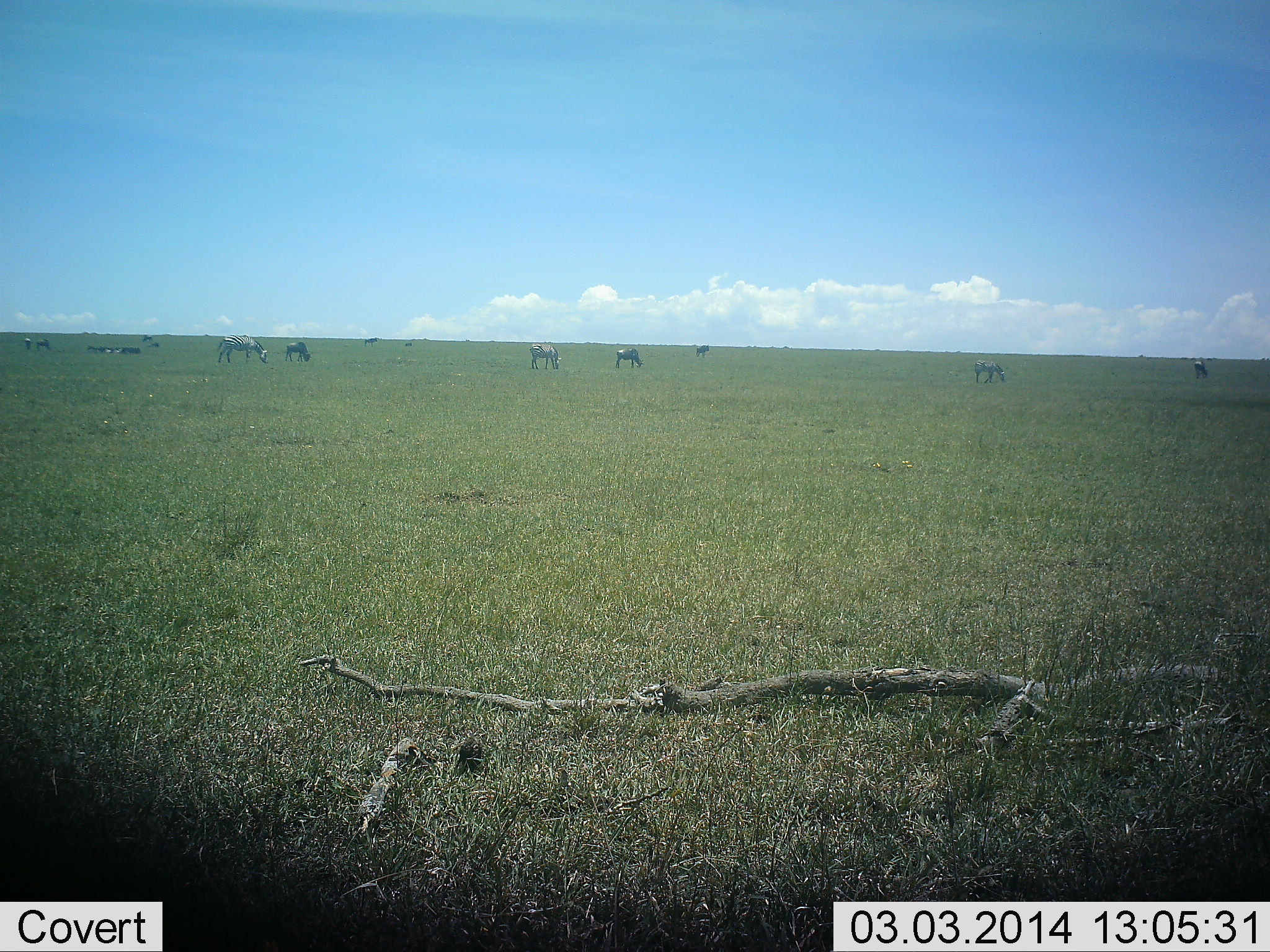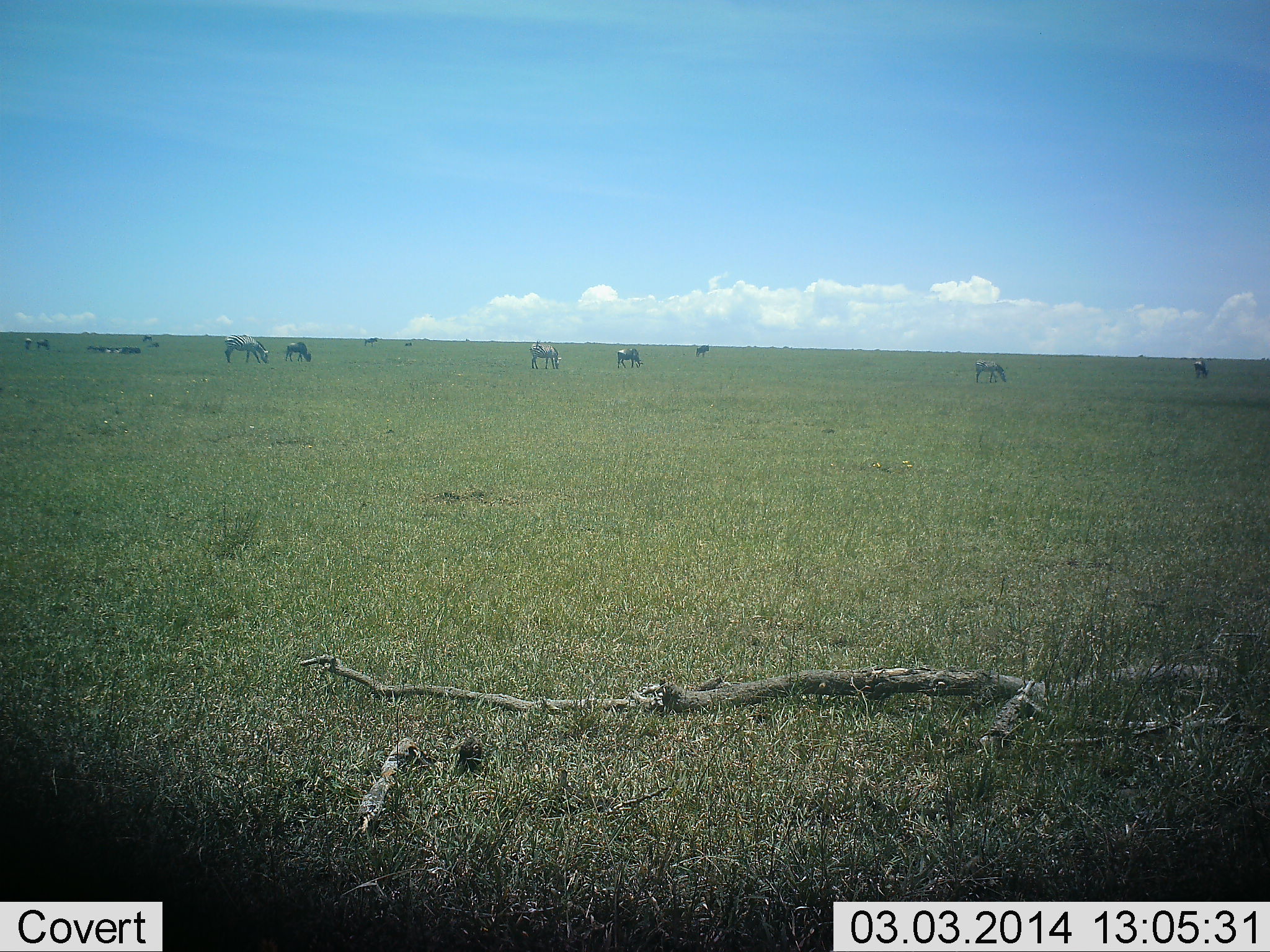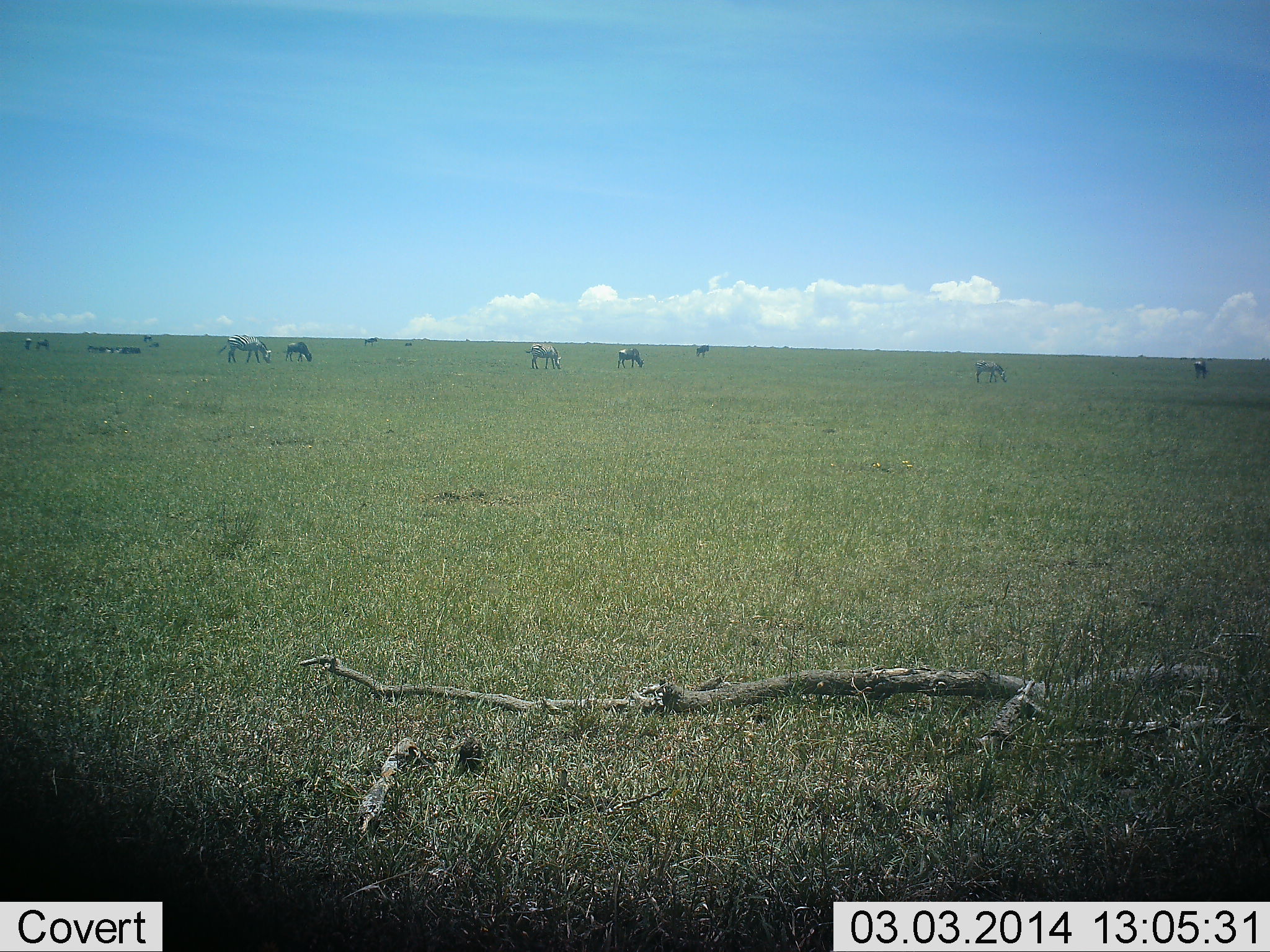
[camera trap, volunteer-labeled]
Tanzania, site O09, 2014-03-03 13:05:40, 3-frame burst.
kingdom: Animalia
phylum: Chordata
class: Mammalia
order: Perissodactyla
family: Equidae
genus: Equus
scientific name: Equus quagga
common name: plains zebra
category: zebra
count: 8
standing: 36%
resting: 0%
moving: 36%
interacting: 0%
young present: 0%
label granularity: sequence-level